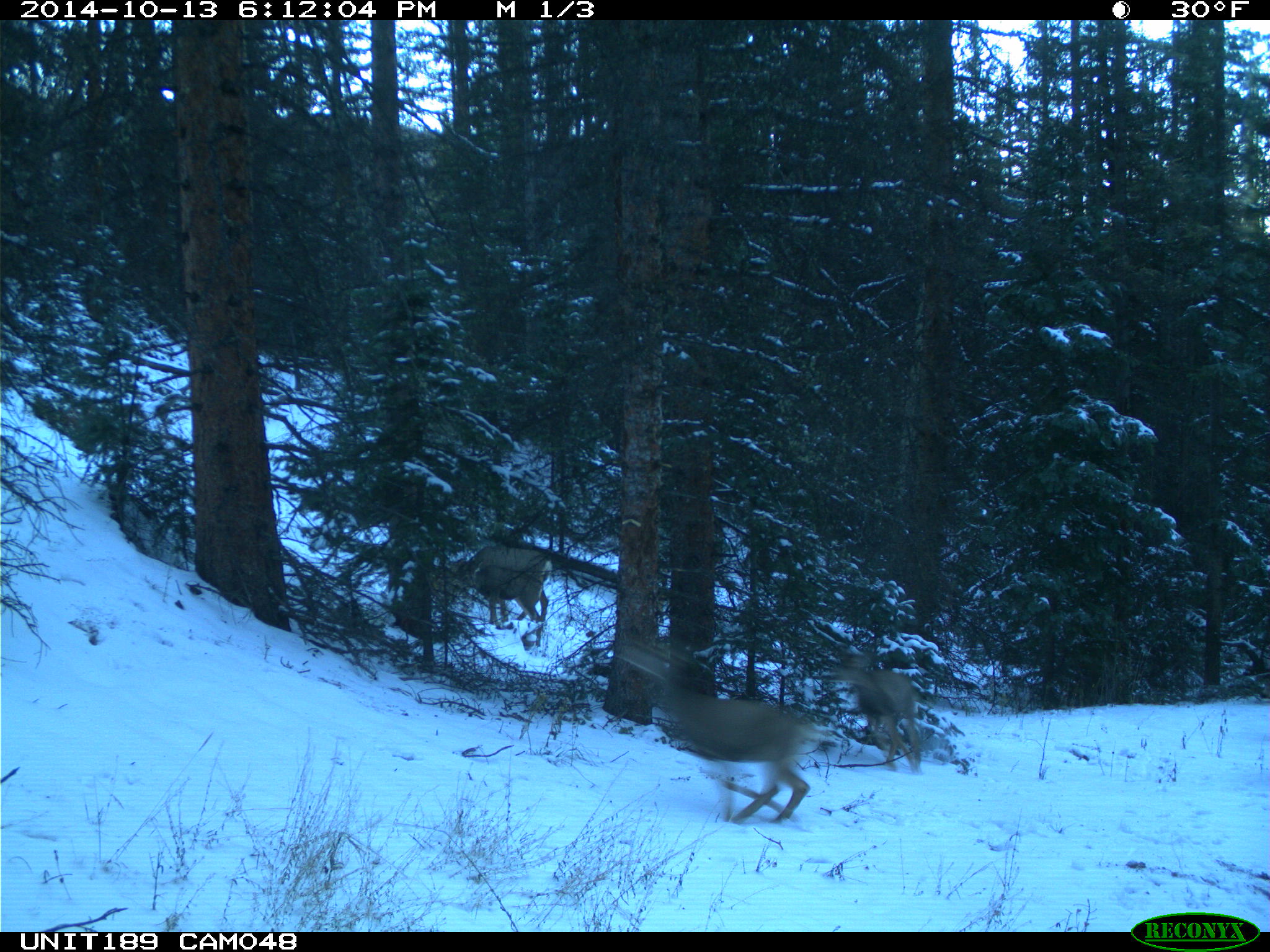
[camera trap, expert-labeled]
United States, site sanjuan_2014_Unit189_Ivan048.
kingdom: Animalia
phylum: Chordata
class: Mammalia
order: Artiodactyla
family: Cervidae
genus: Odocoileus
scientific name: Odocoileus hemionus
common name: mule deer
Odocoileus hemionus (mule deer).